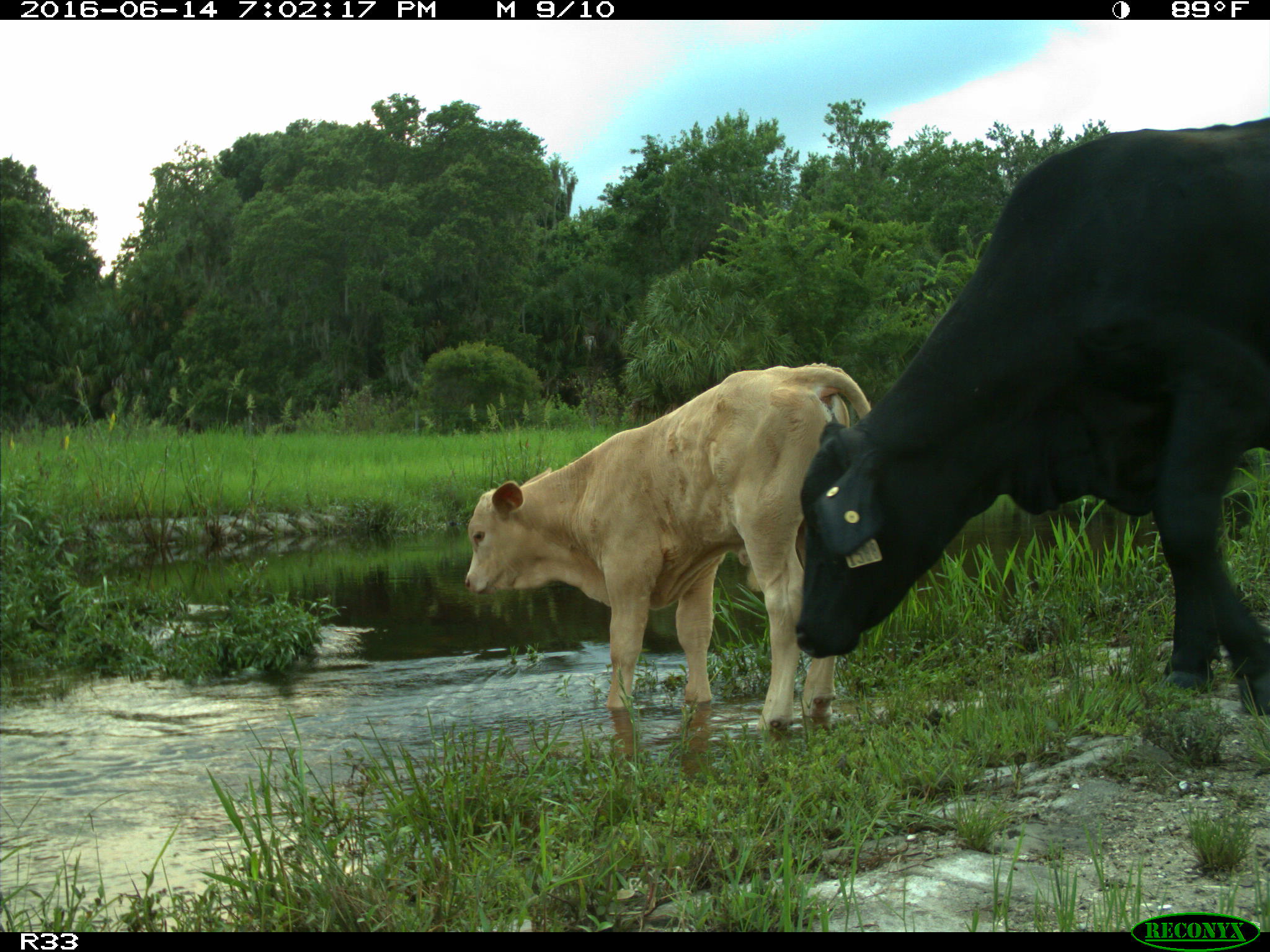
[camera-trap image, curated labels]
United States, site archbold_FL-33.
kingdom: Animalia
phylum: Chordata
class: Mammalia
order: Artiodactyla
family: Bovidae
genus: Bos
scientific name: Bos taurus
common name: domestic cow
Bos taurus (domestic cow).